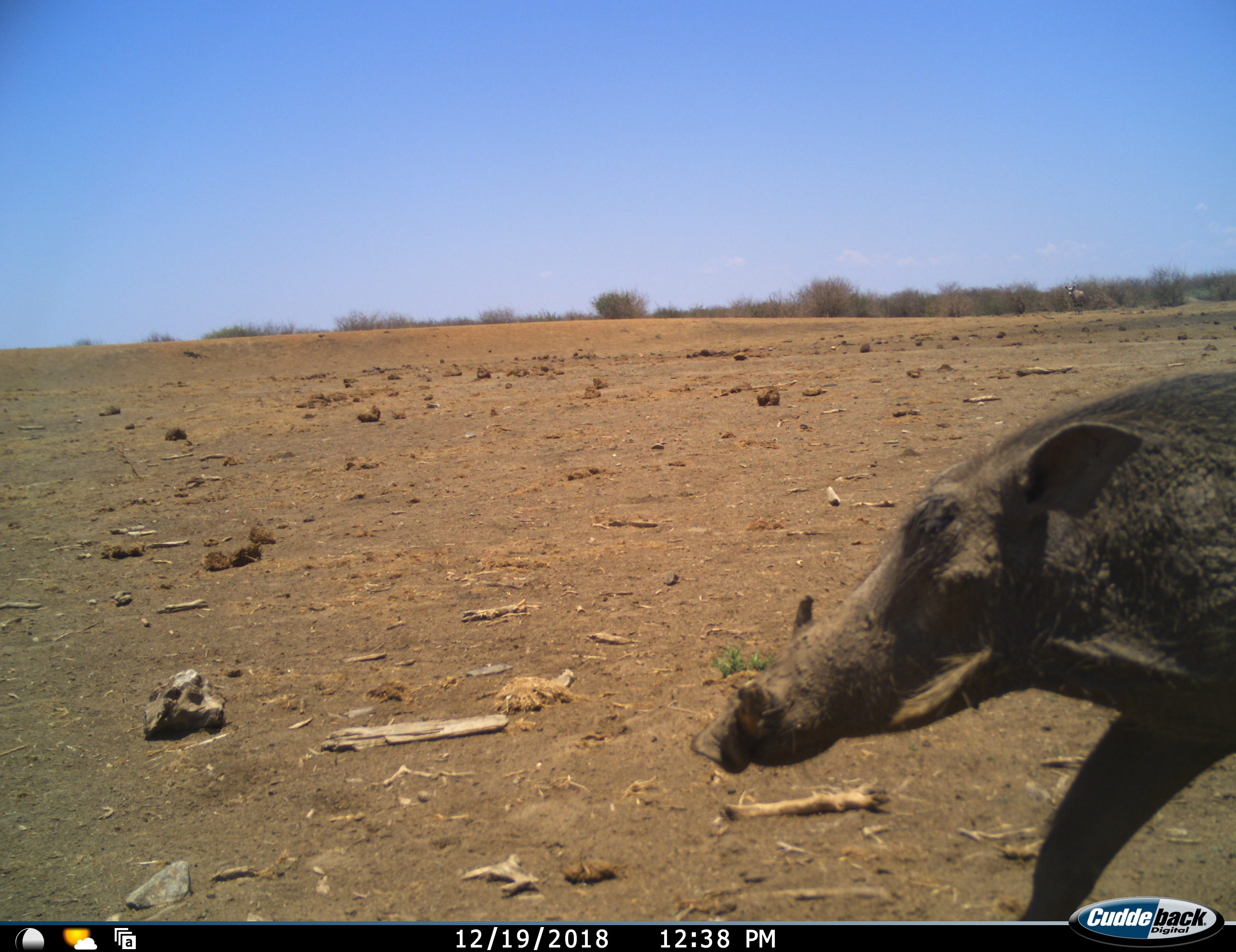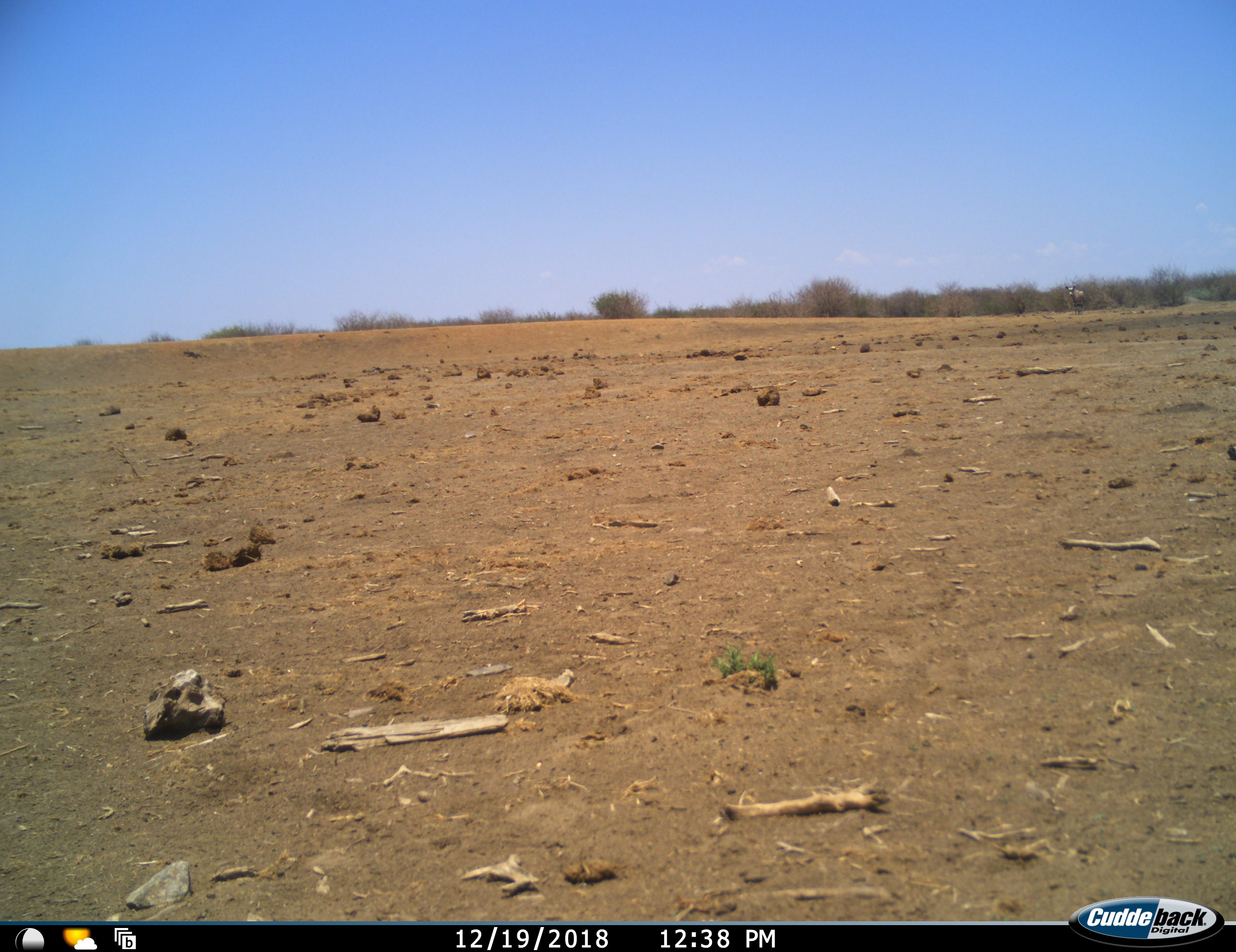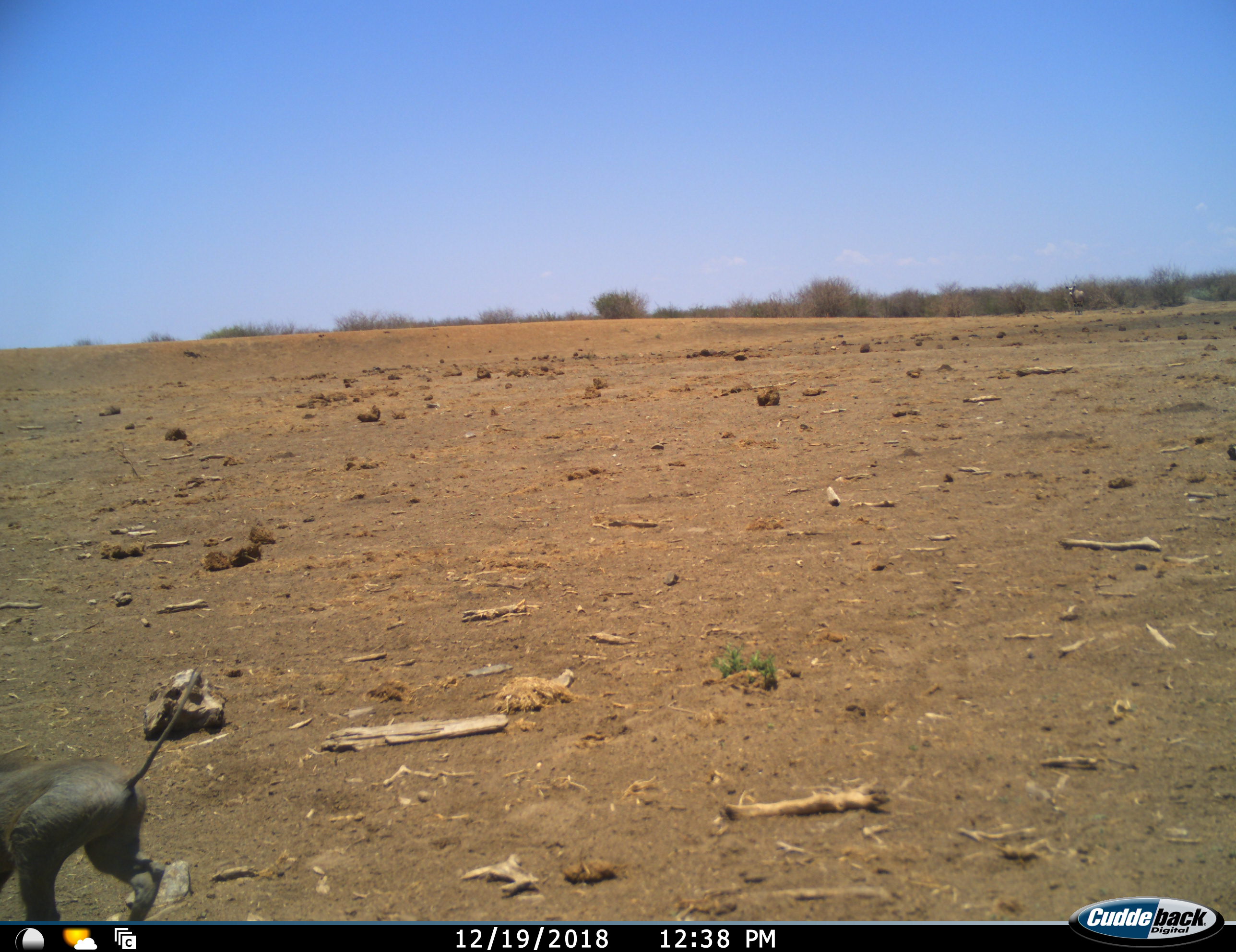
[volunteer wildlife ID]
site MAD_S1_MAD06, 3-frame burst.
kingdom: Animalia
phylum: Chordata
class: Mammalia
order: Artiodactyla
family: Suidae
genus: Phacochoerus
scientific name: Phacochoerus africanus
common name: warthog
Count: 2.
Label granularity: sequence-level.